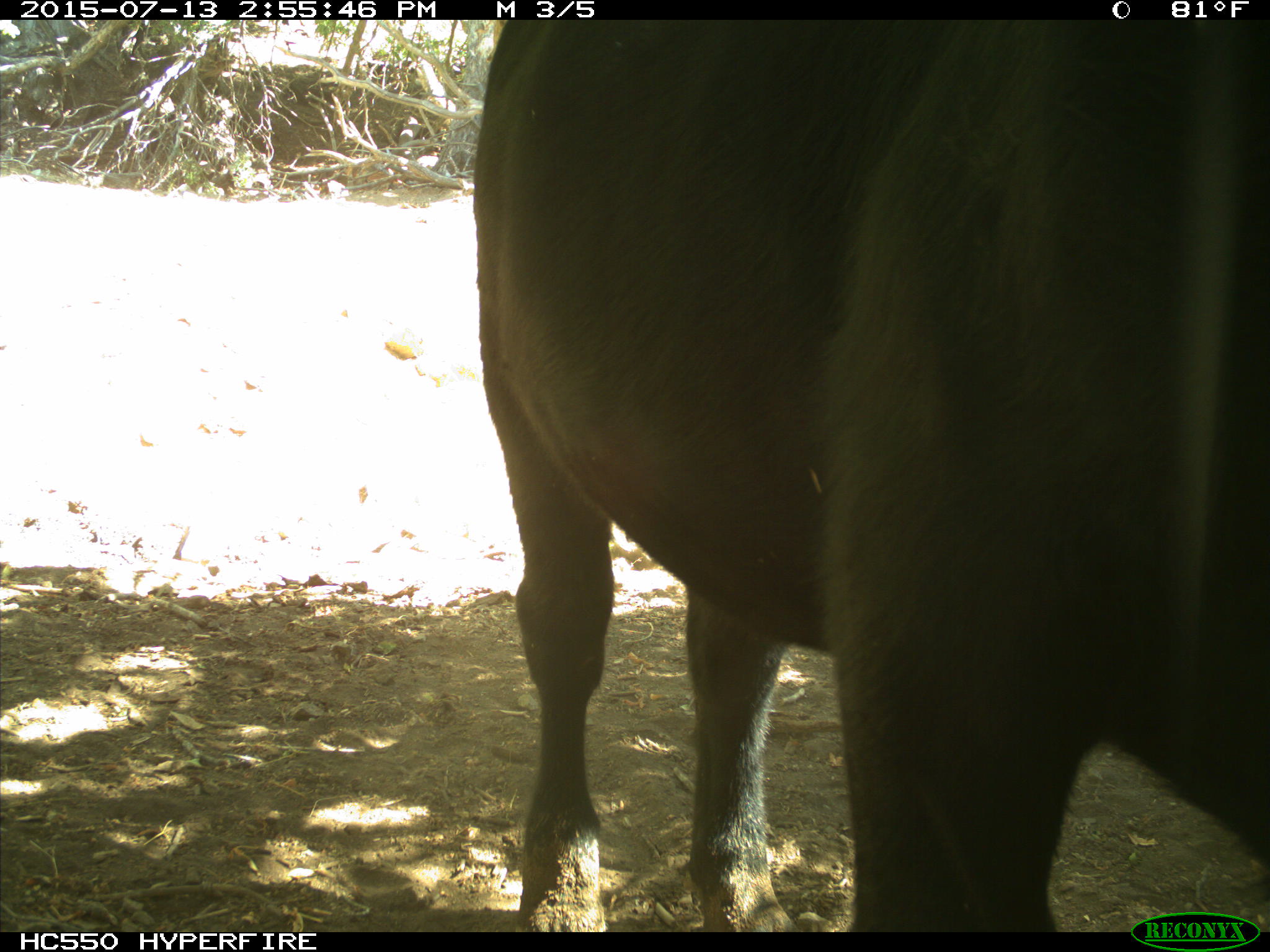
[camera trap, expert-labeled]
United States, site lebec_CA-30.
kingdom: Animalia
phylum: Chordata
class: Mammalia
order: Artiodactyla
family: Bovidae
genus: Bos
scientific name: Bos taurus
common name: domestic cow